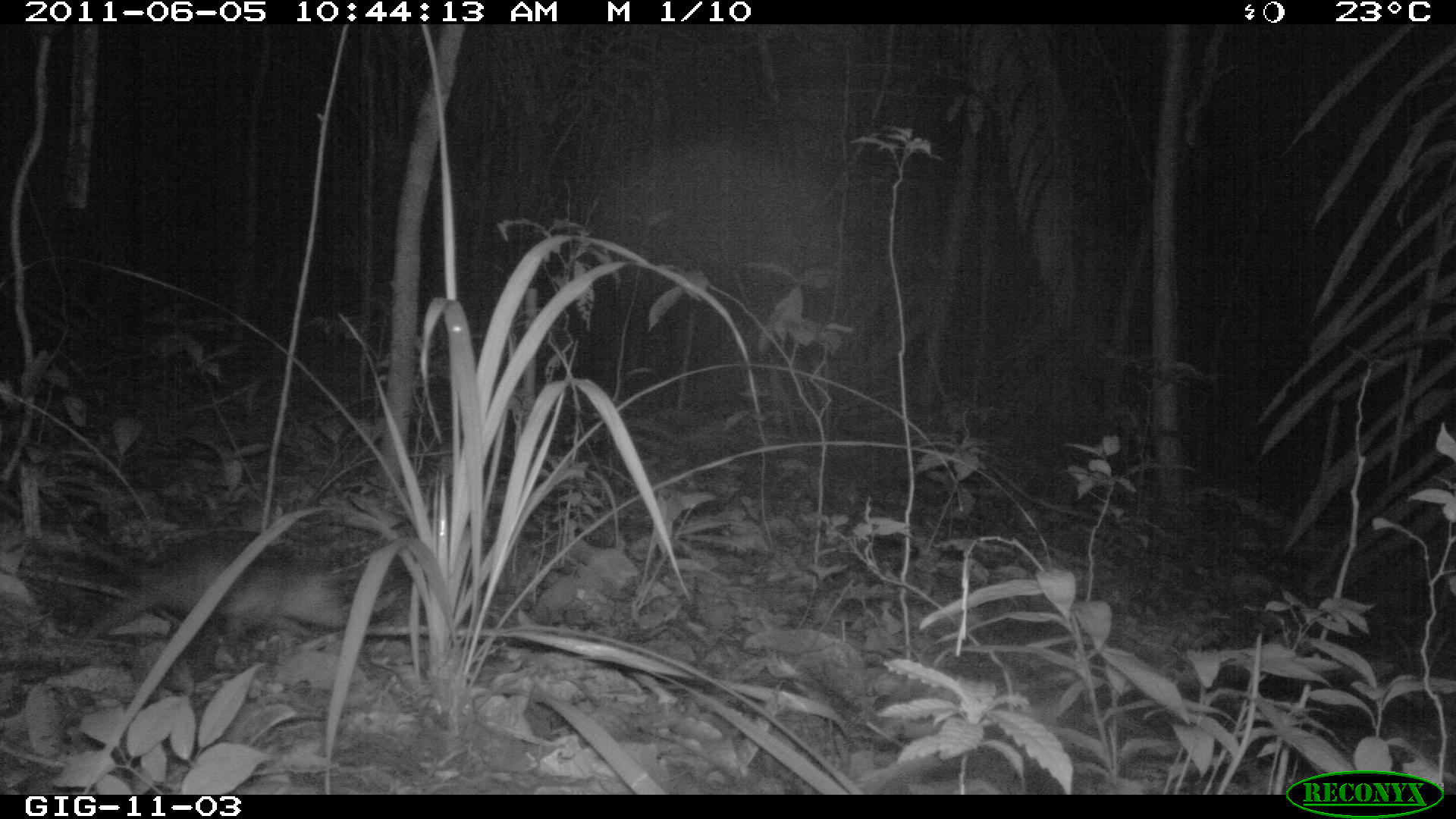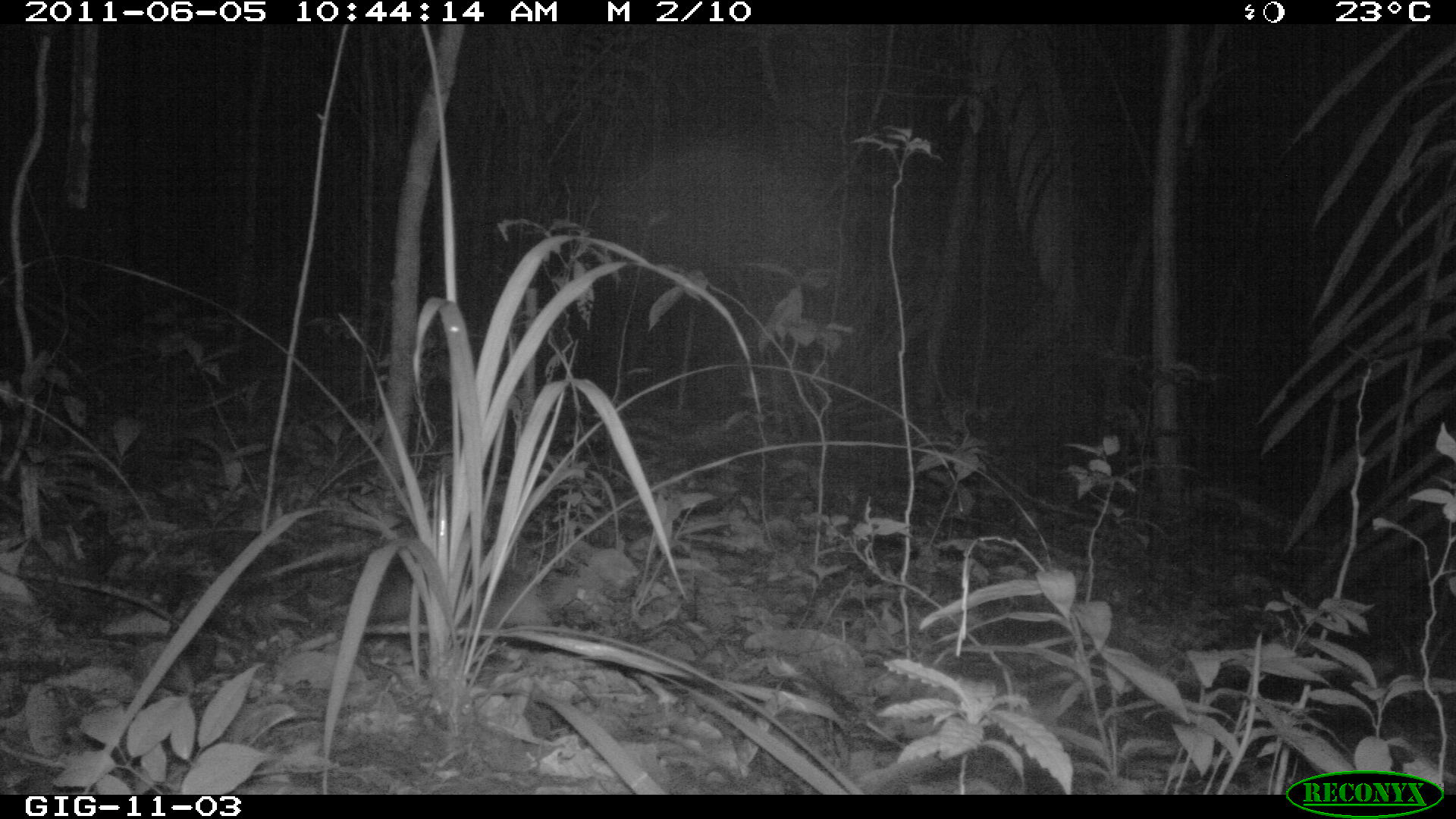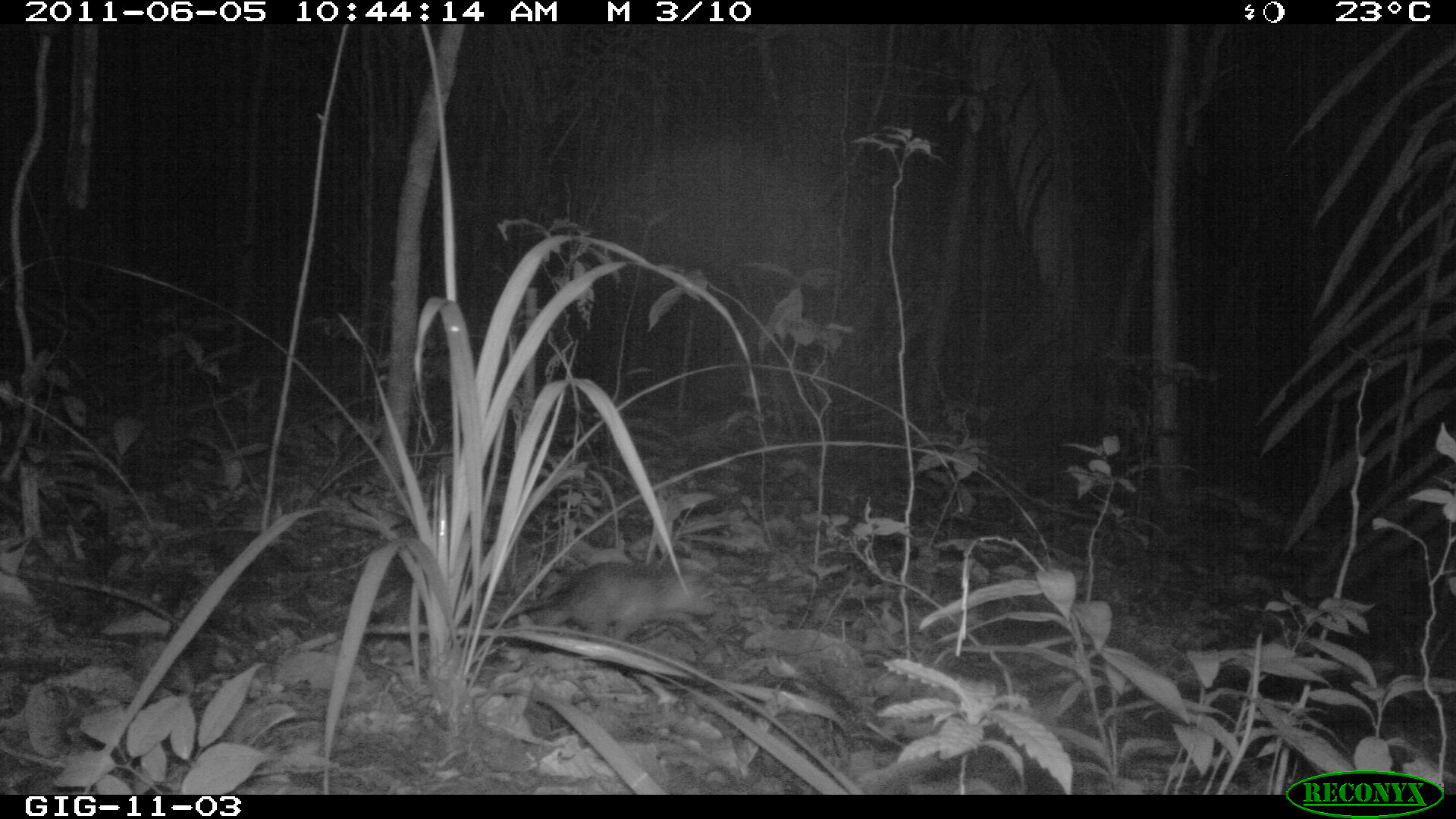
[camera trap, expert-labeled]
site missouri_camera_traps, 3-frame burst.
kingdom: Animalia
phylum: Chordata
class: Mammalia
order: Didelphimorphia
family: Didelphidae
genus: Didelphis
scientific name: Didelphis marsupialis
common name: common opossum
Common opossum (Didelphis marsupialis). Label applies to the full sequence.